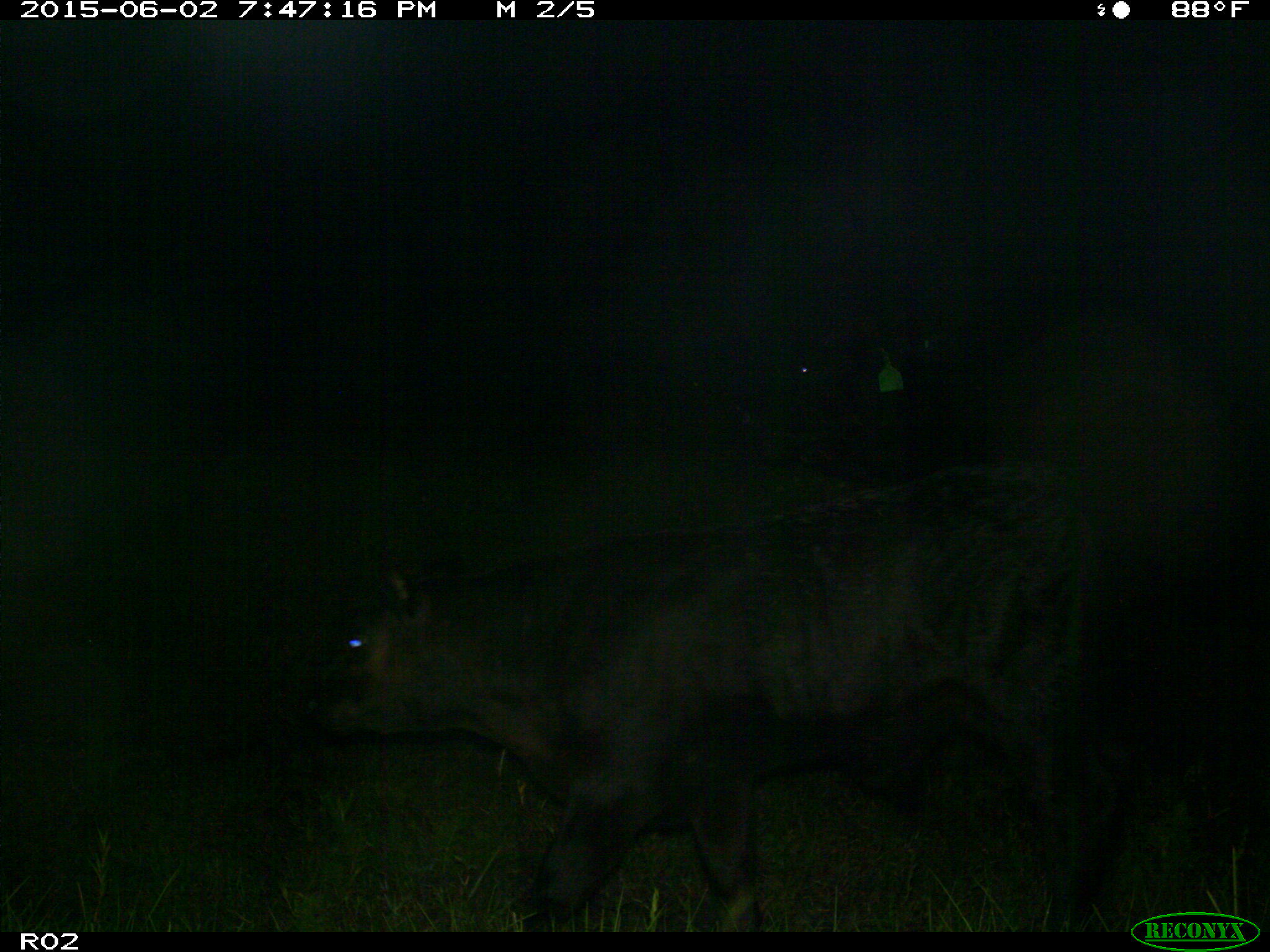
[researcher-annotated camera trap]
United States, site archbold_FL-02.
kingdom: Animalia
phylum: Chordata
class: Mammalia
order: Artiodactyla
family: Bovidae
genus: Bos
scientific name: Bos taurus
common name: domestic cow